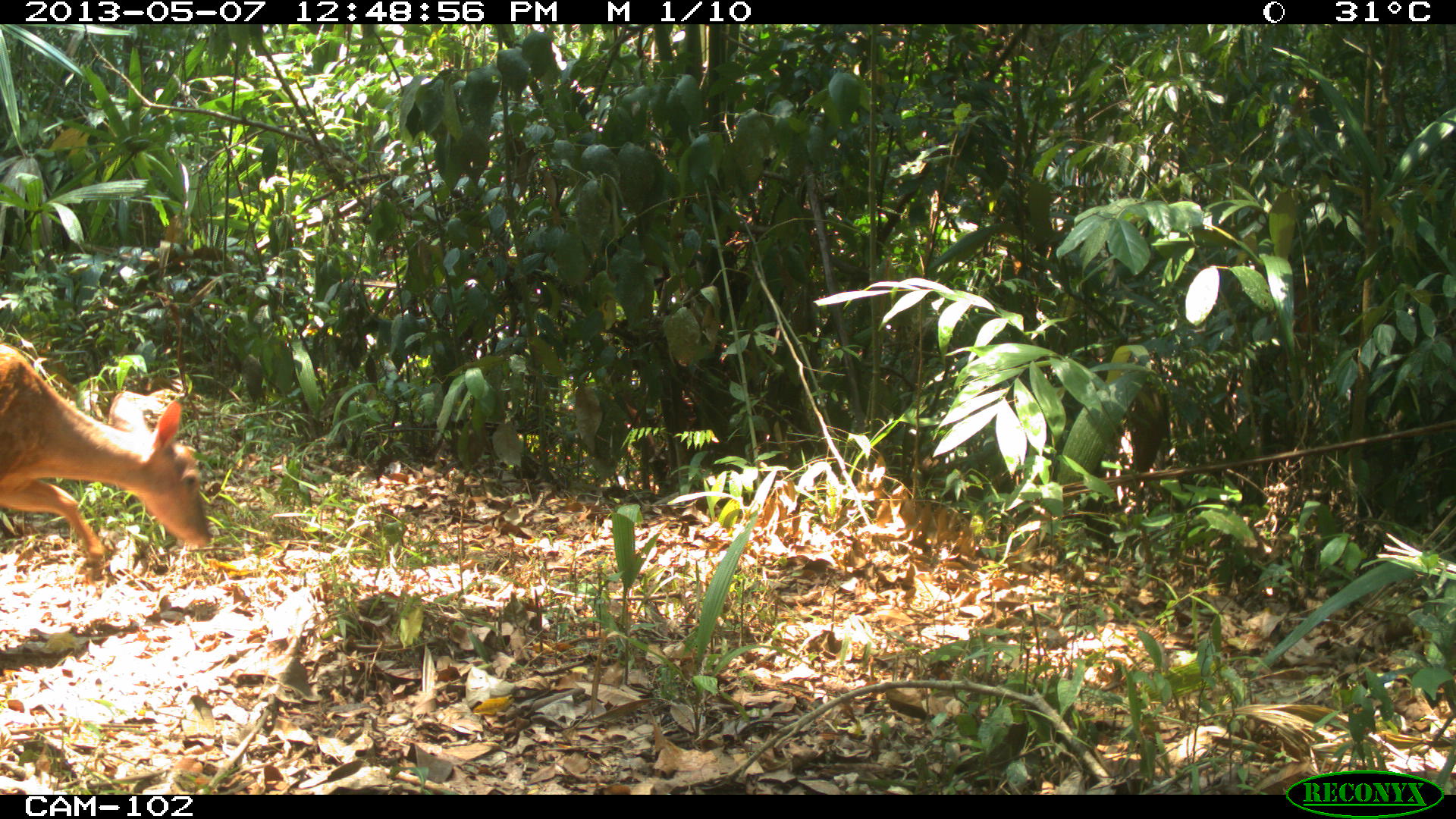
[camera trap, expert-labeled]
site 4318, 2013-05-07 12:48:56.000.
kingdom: Animalia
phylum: Chordata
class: Mammalia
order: Artiodactyla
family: Cervidae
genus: Mazama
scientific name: Mazama temama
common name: central american red brocket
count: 1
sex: female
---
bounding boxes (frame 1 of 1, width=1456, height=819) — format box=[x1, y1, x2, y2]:
mazama temama: box=[0, 339, 211, 575]